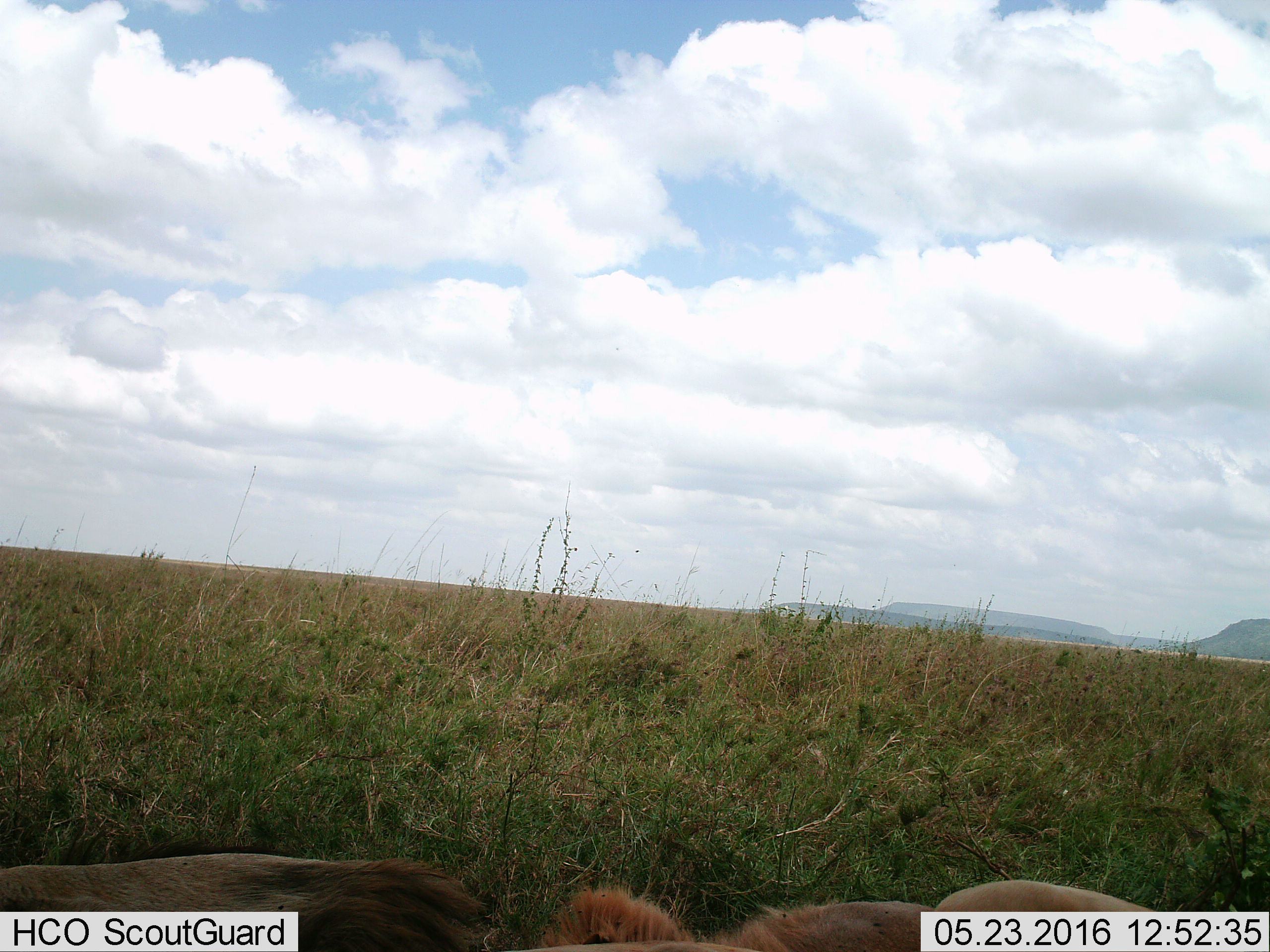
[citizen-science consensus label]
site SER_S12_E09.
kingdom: Animalia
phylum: Chordata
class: Mammalia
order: Carnivora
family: Felidae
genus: Panthera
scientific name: Panthera leo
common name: lion female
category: lionfemale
Lionfemale (lion female) (Panthera leo), count 2. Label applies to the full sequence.